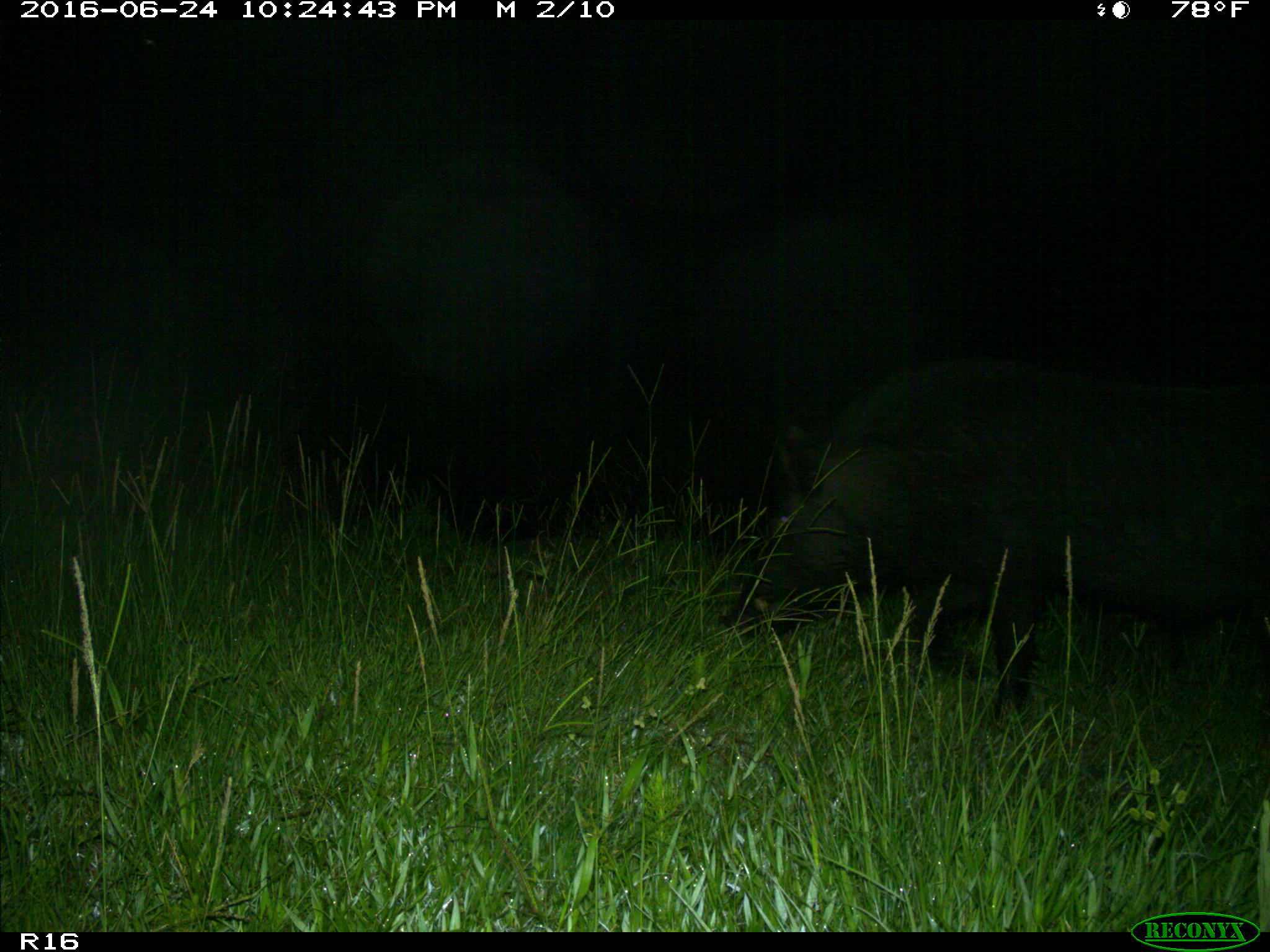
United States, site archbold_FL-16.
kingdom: Animalia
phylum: Chordata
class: Mammalia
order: Artiodactyla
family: Suidae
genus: Sus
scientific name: Sus scrofa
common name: wild boar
Sus scrofa (wild boar).